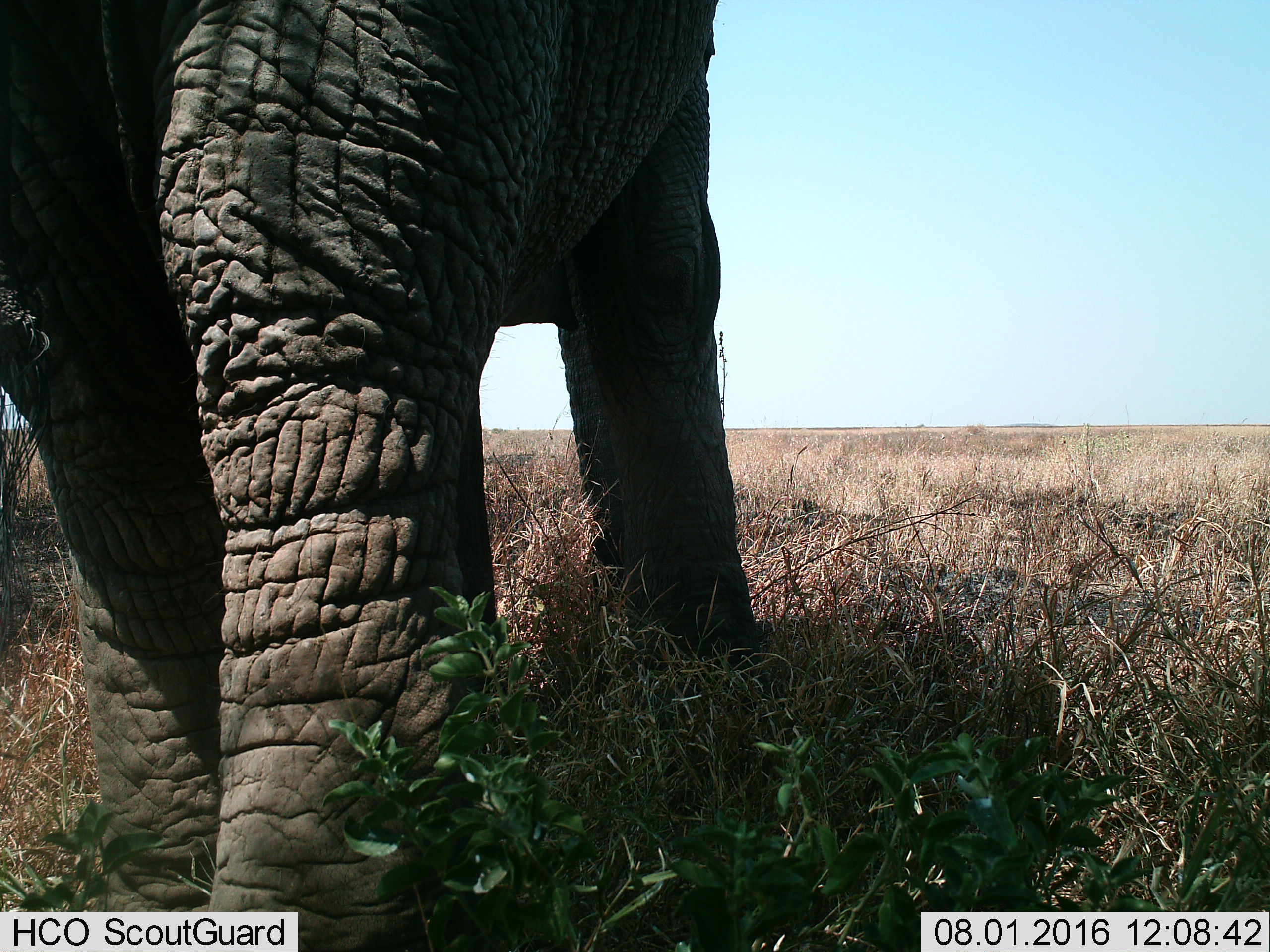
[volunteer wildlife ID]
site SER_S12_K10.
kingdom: Animalia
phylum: Chordata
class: Mammalia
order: Proboscidea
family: Elephantidae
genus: Loxodonta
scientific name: Loxodonta africana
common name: african bush elephant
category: elephant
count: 1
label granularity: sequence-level